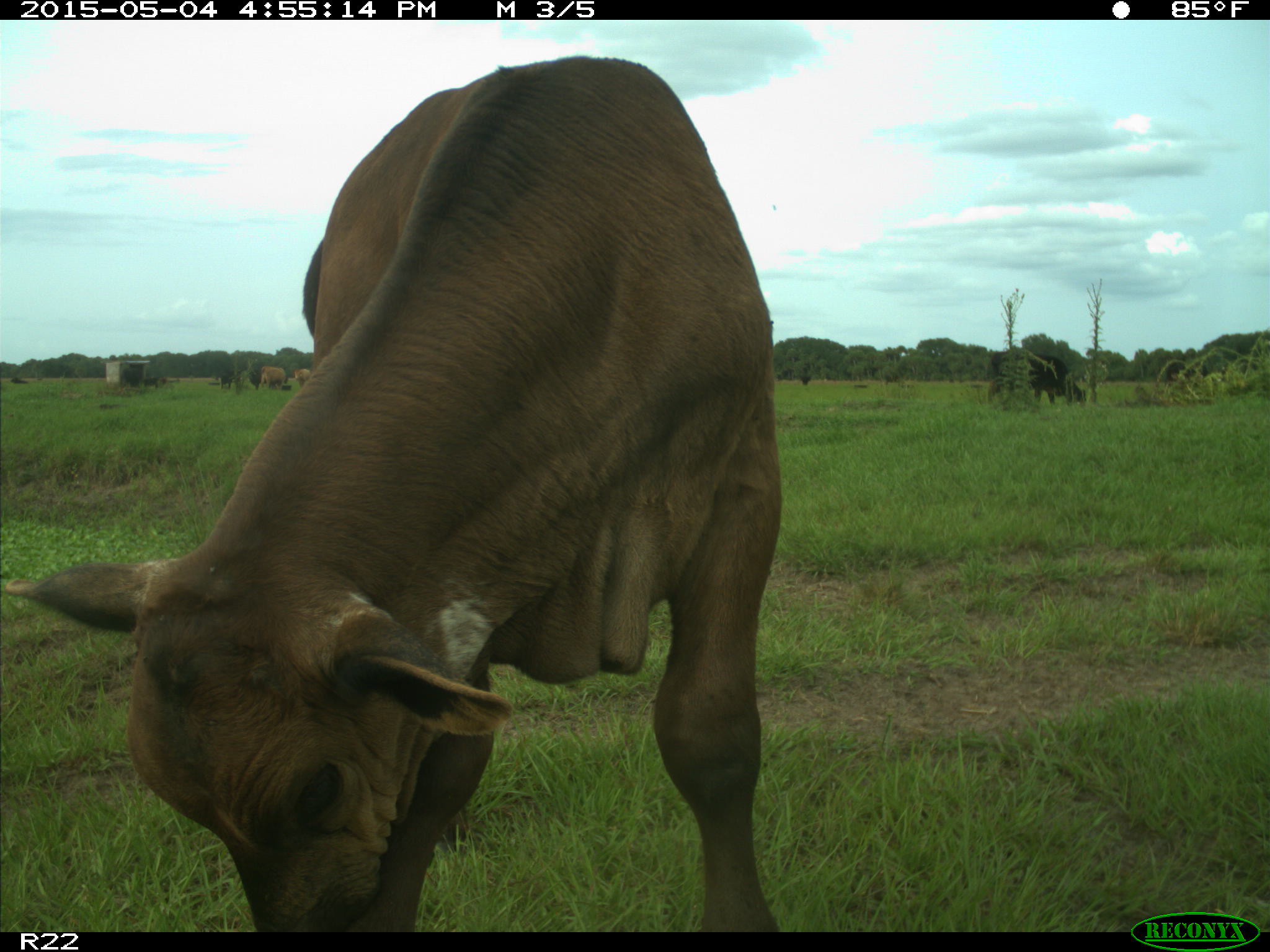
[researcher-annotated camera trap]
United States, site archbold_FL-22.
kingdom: Animalia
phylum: Chordata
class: Mammalia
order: Artiodactyla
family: Bovidae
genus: Bos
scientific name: Bos taurus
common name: domestic cow